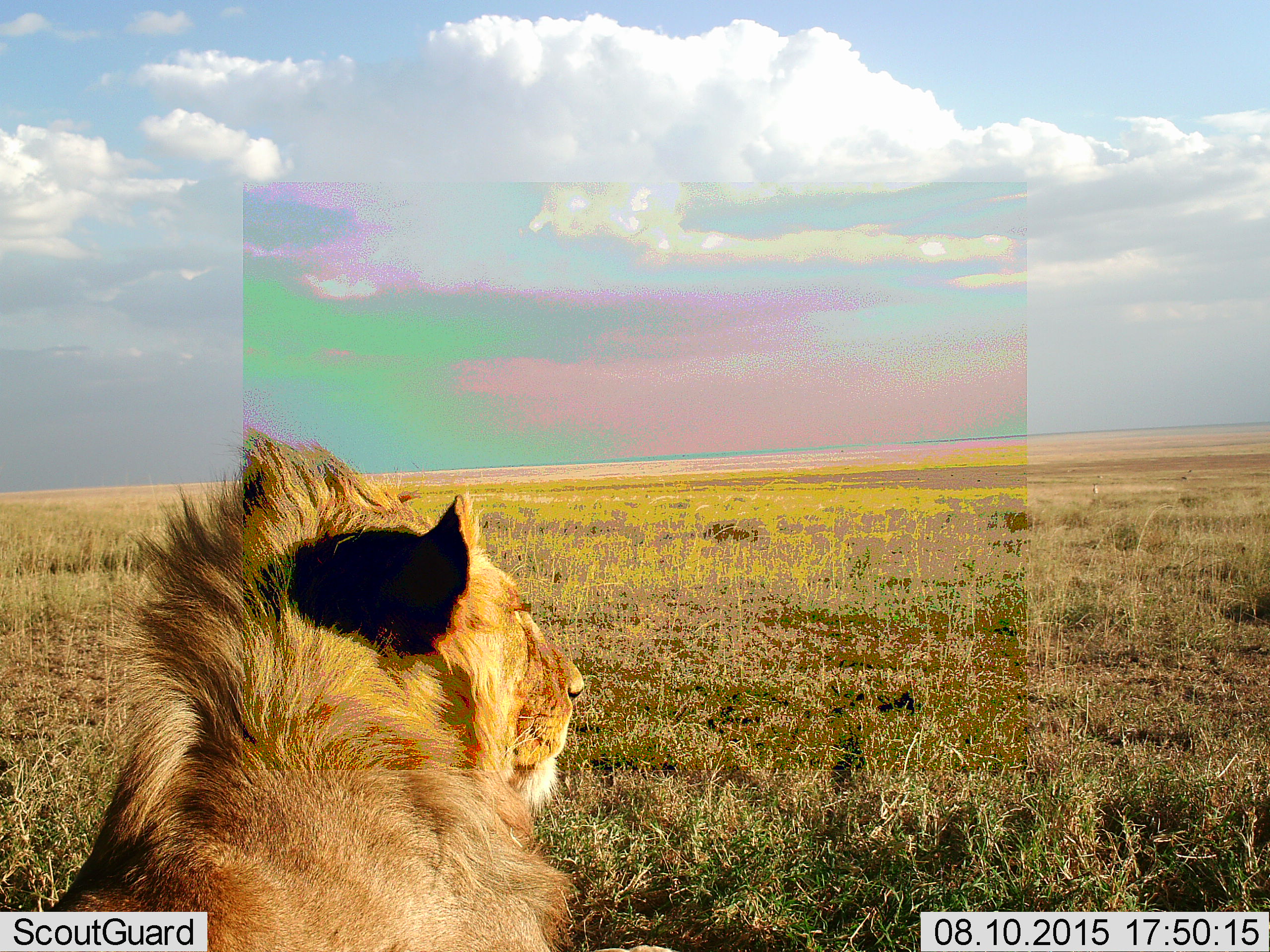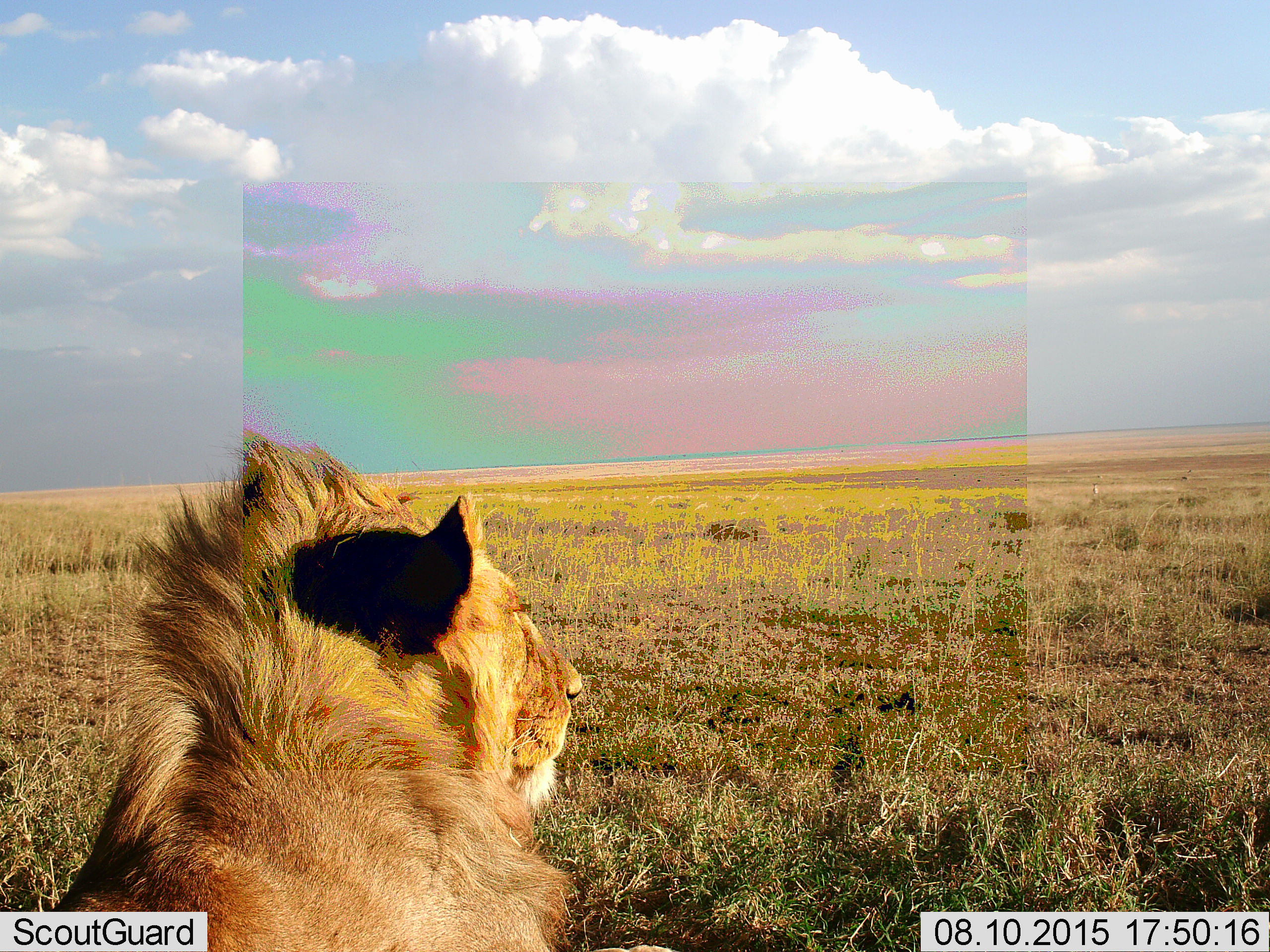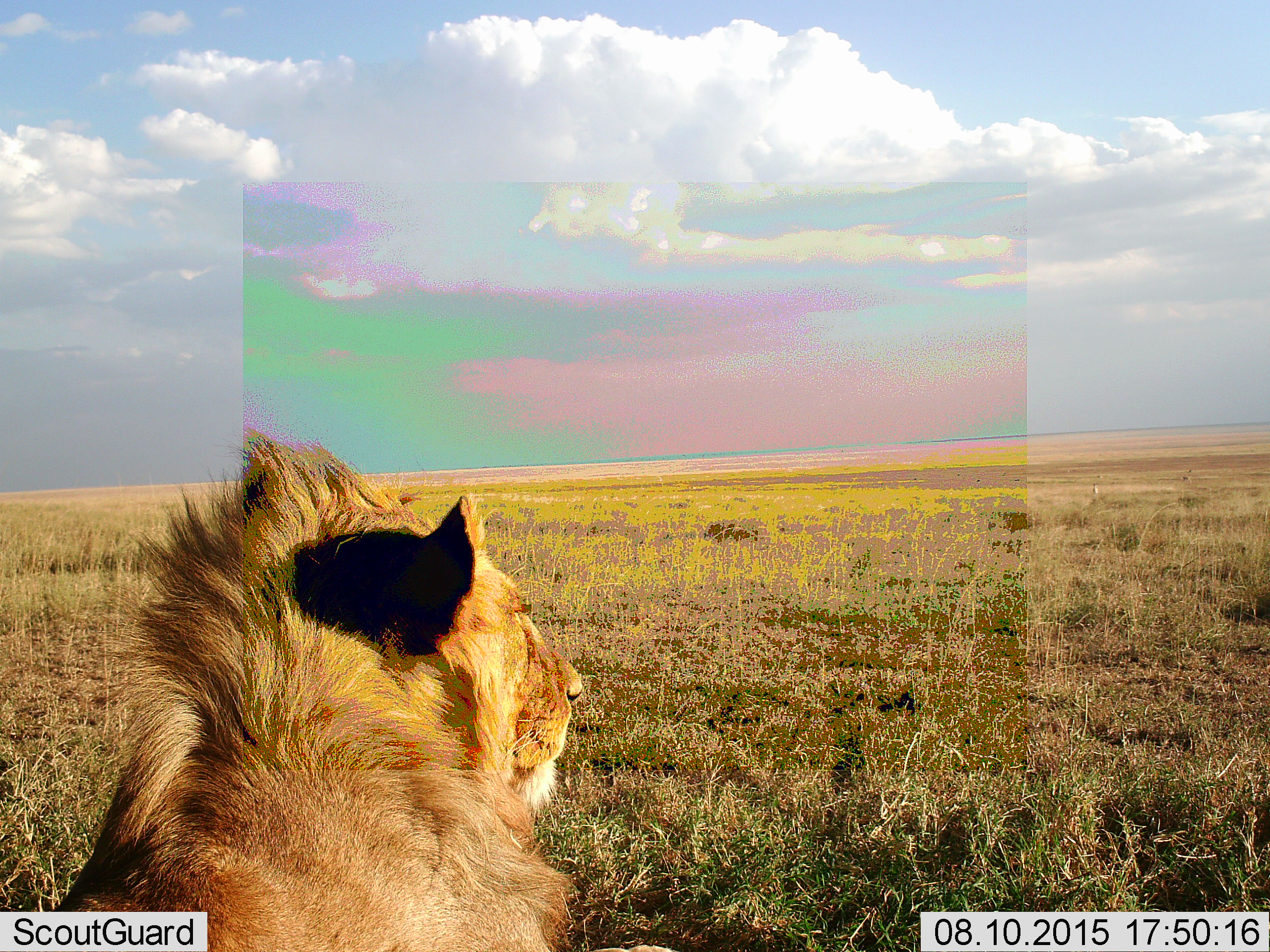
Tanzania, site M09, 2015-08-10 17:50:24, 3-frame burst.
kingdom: Animalia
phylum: Chordata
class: Mammalia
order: Carnivora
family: Felidae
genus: Panthera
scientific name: Panthera leo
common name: lion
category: lionmale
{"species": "lionmale (lion) (Panthera leo)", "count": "1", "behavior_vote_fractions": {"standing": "33%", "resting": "67%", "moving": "0%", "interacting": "0%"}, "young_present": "0%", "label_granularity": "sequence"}